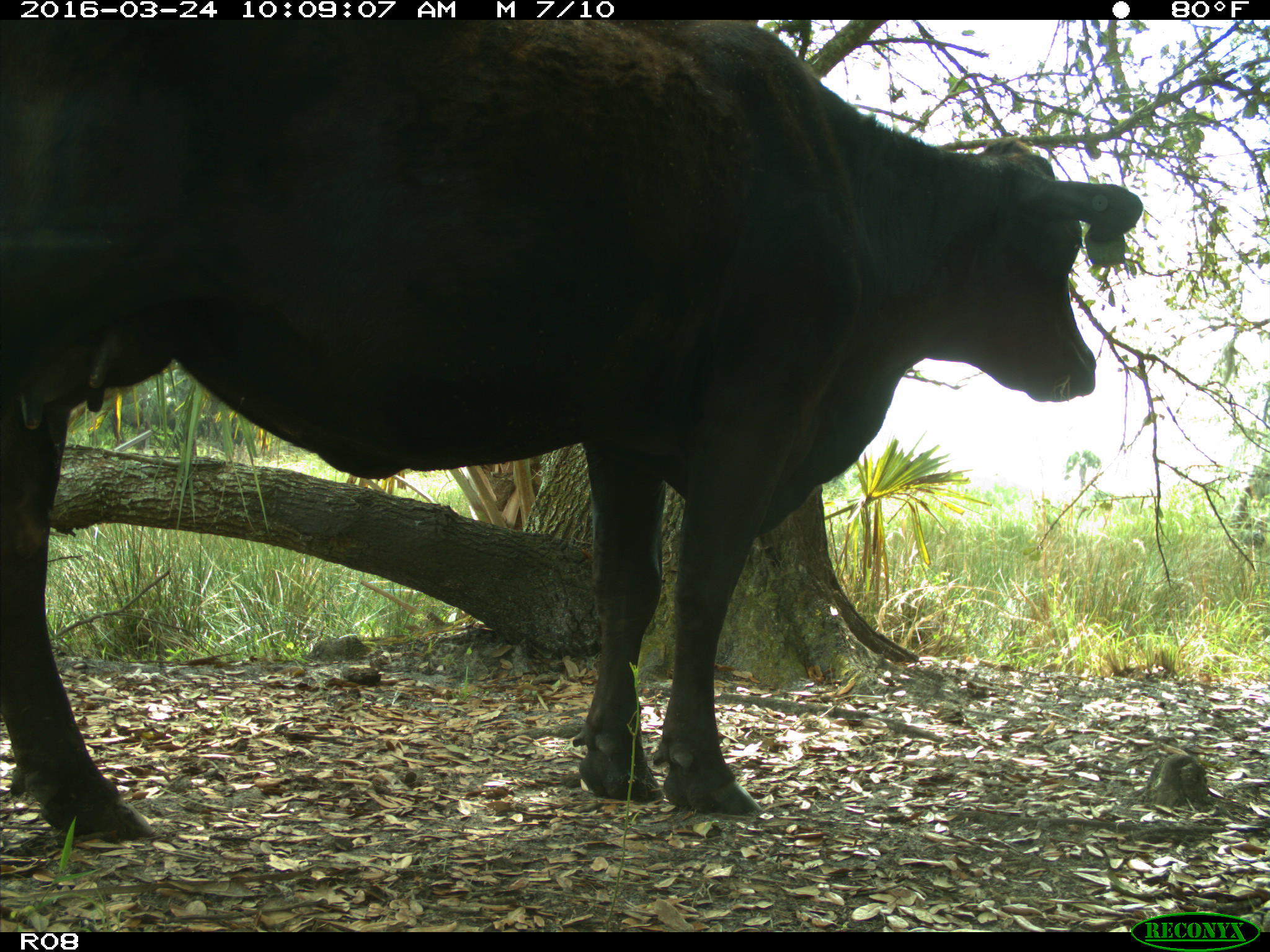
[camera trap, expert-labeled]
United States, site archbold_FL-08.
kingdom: Animalia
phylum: Chordata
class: Mammalia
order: Artiodactyla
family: Bovidae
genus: Bos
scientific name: Bos taurus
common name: domestic cow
Bos taurus (domestic cow).